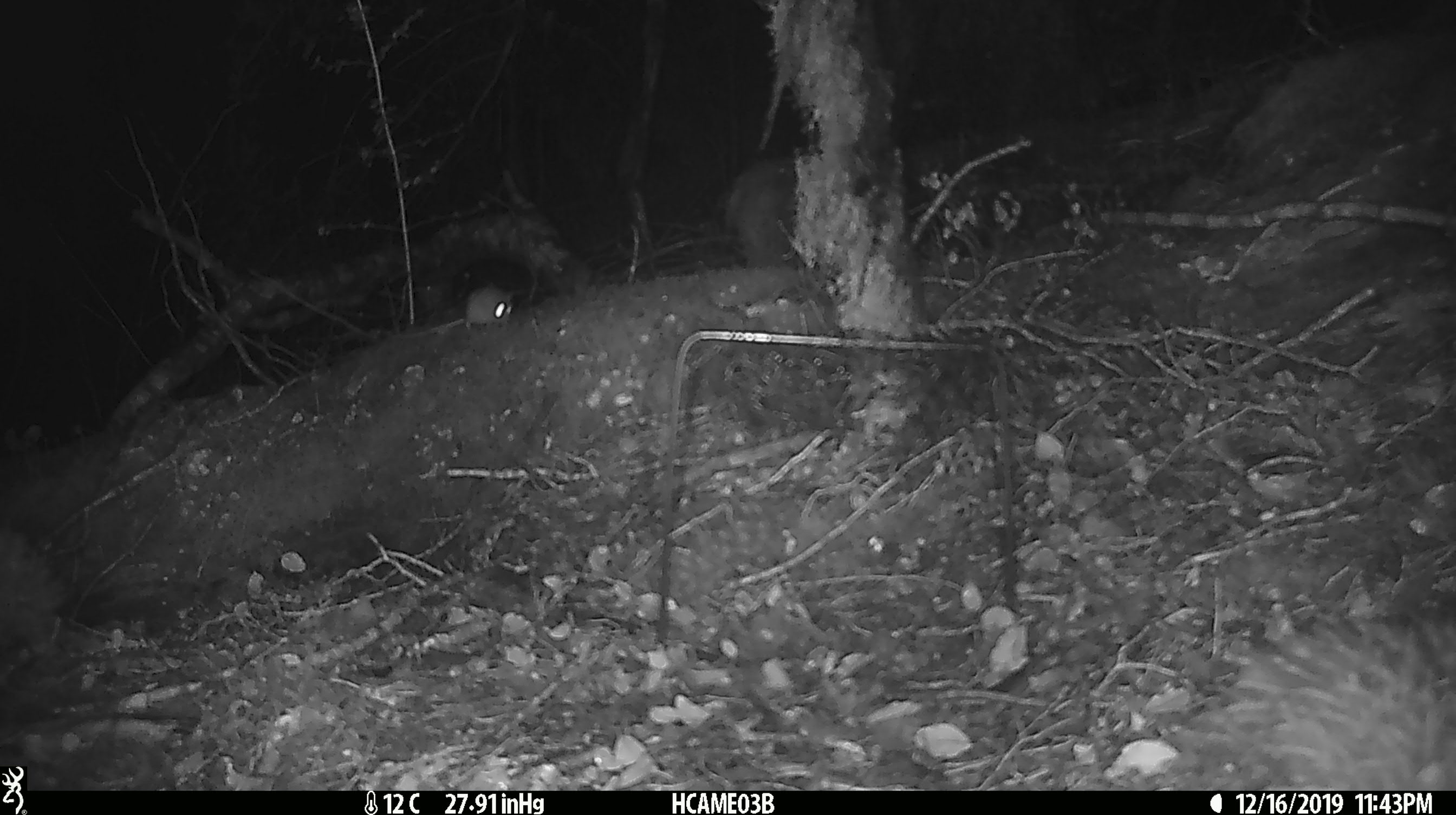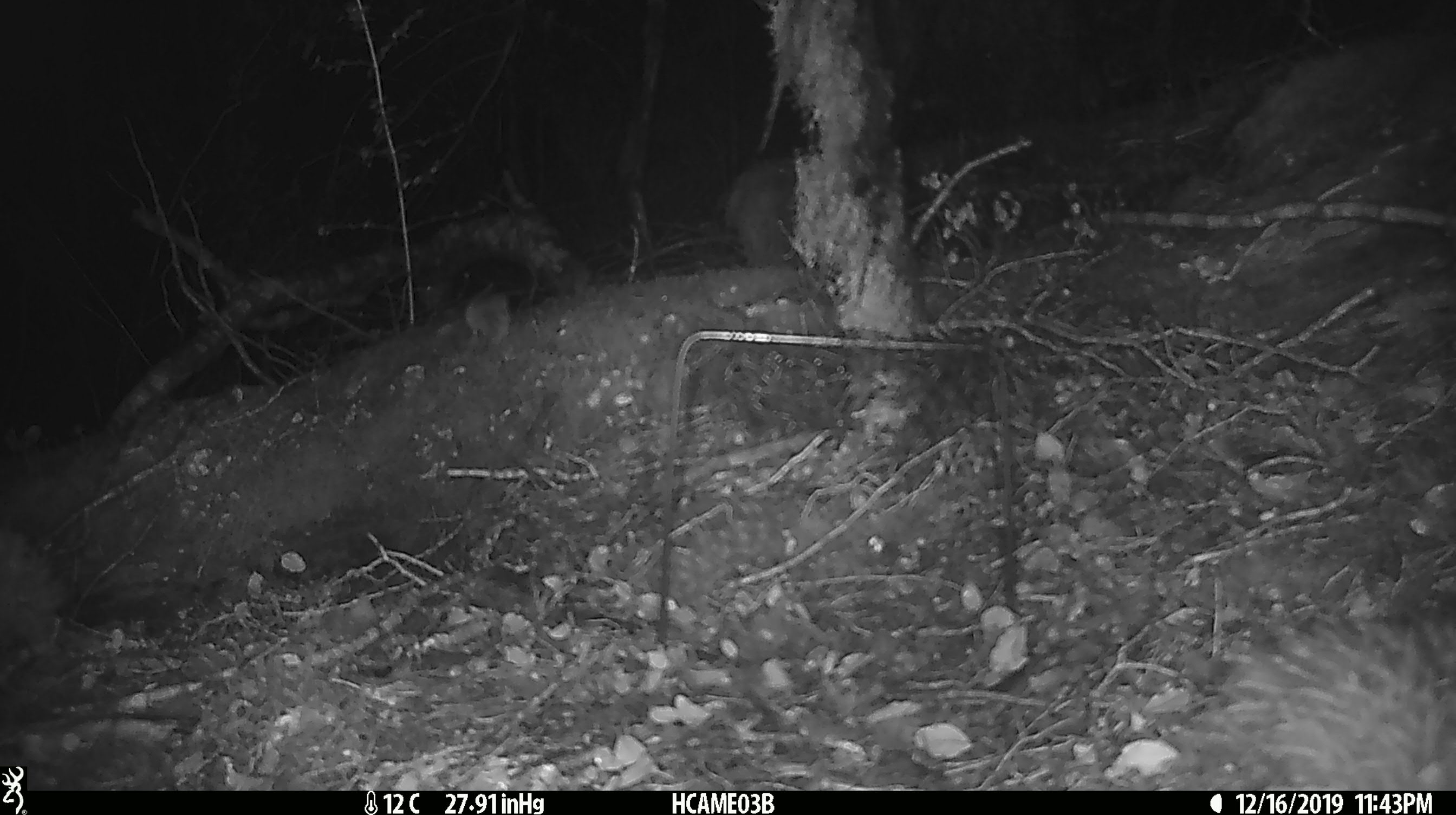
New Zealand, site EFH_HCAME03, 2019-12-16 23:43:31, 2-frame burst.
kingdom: Animalia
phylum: Chordata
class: Mammalia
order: Rodentia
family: Muridae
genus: Mus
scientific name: Mus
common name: mouse